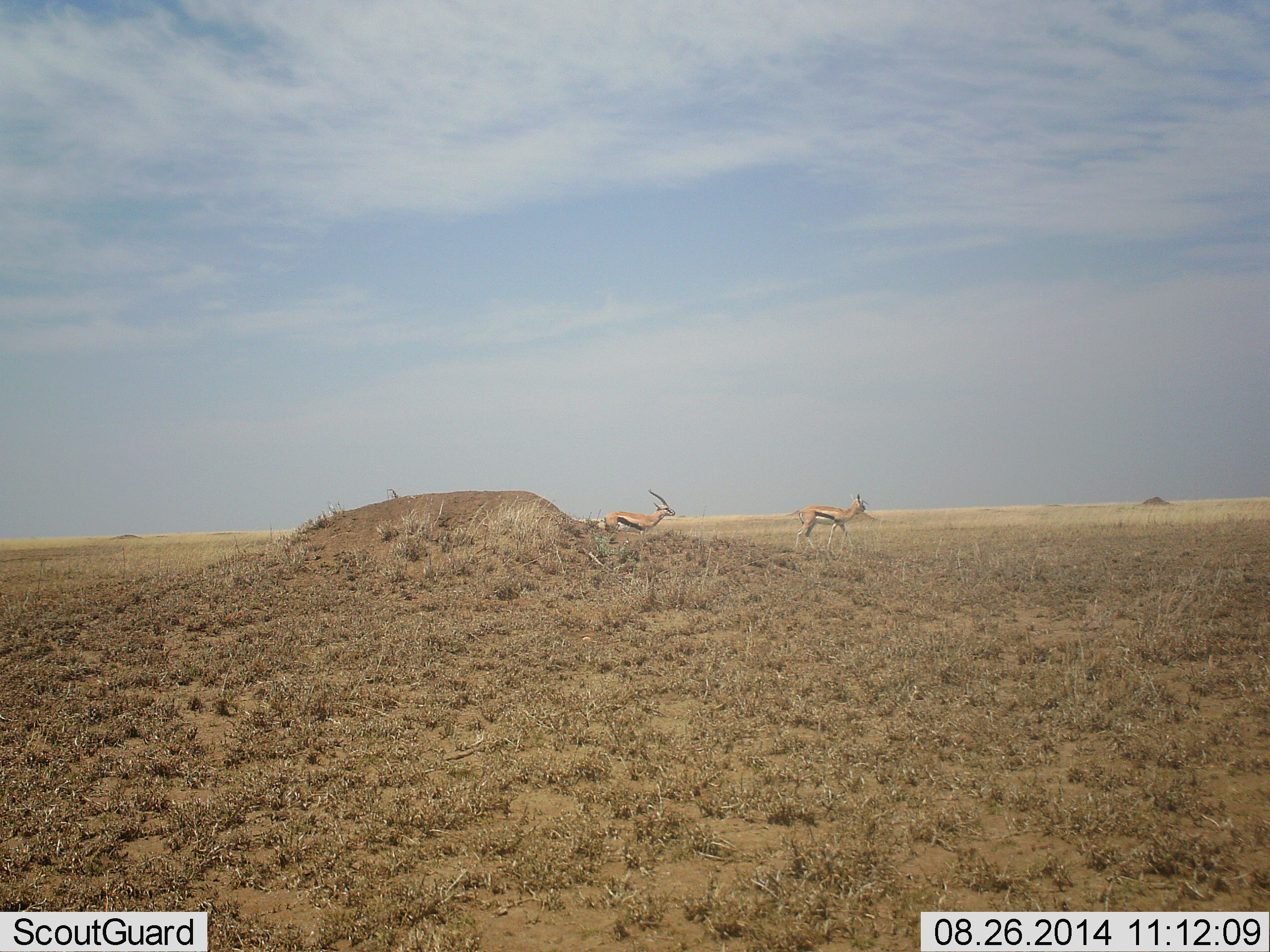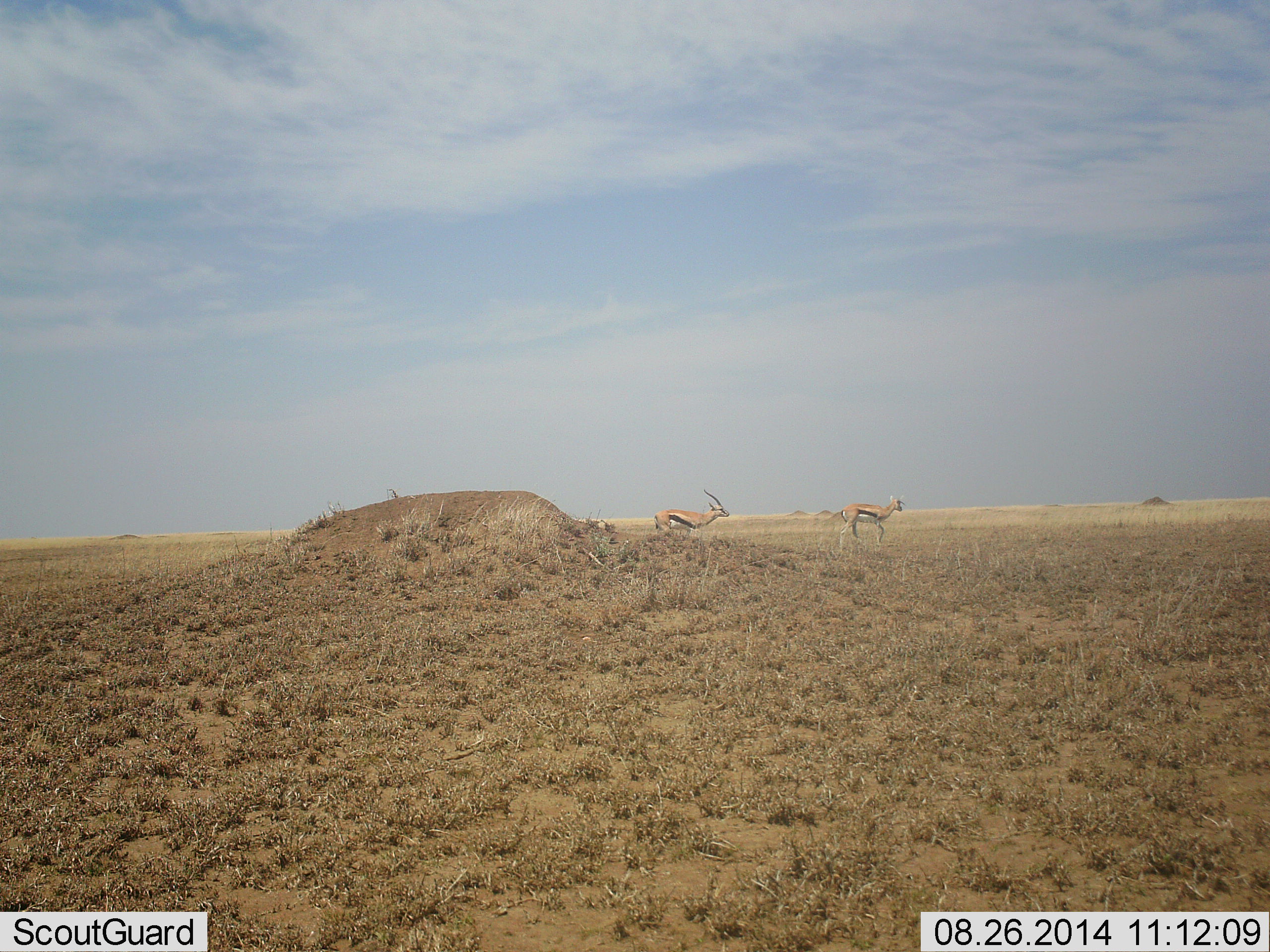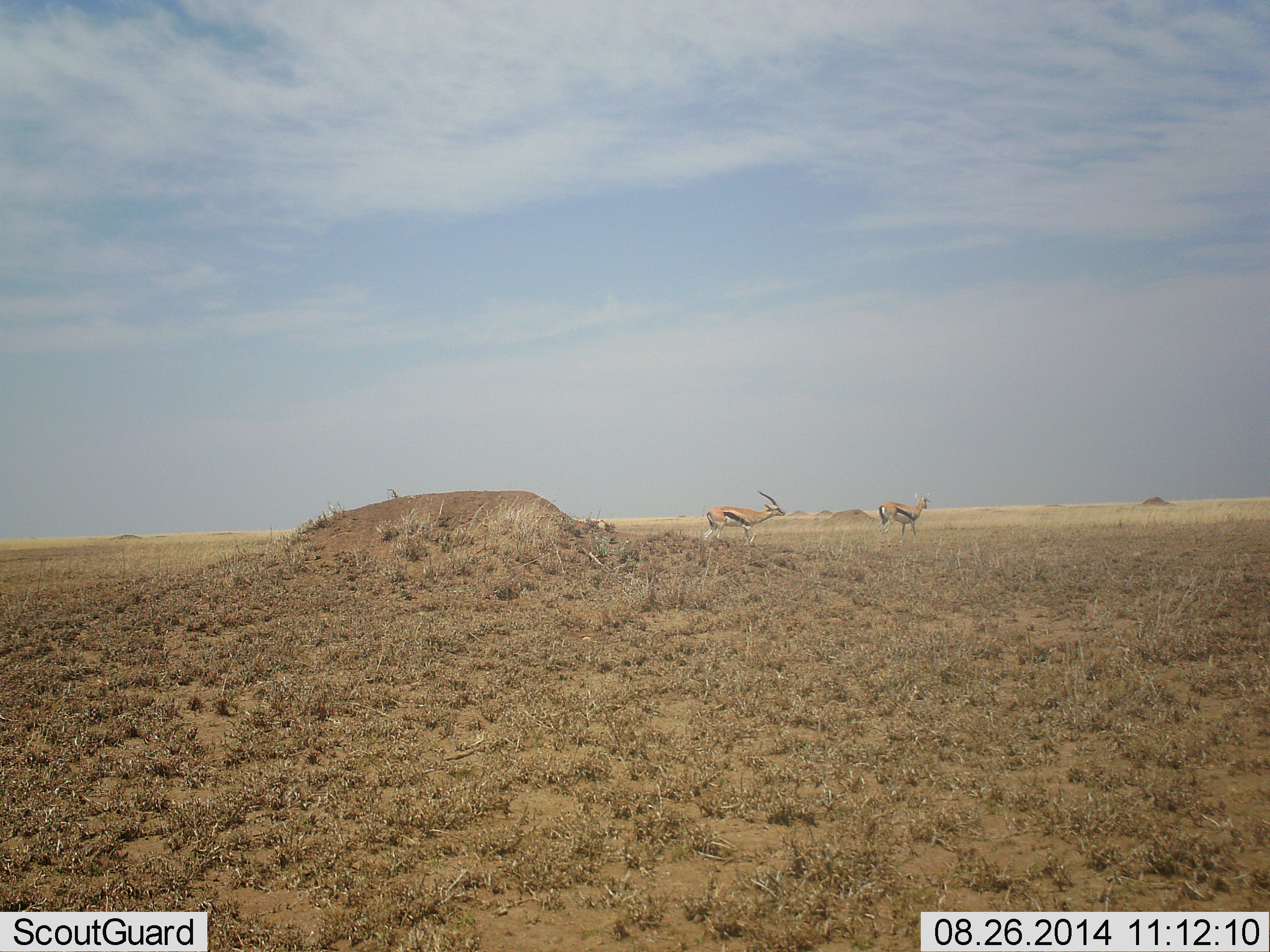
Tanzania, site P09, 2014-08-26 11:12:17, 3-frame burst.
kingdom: Animalia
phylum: Chordata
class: Mammalia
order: Artiodactyla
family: Bovidae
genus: Eudorcas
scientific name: Eudorcas thomsonii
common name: thomson's gazelle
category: gazellethomsons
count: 2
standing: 20%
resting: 0%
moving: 90%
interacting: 0%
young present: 0%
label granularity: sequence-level